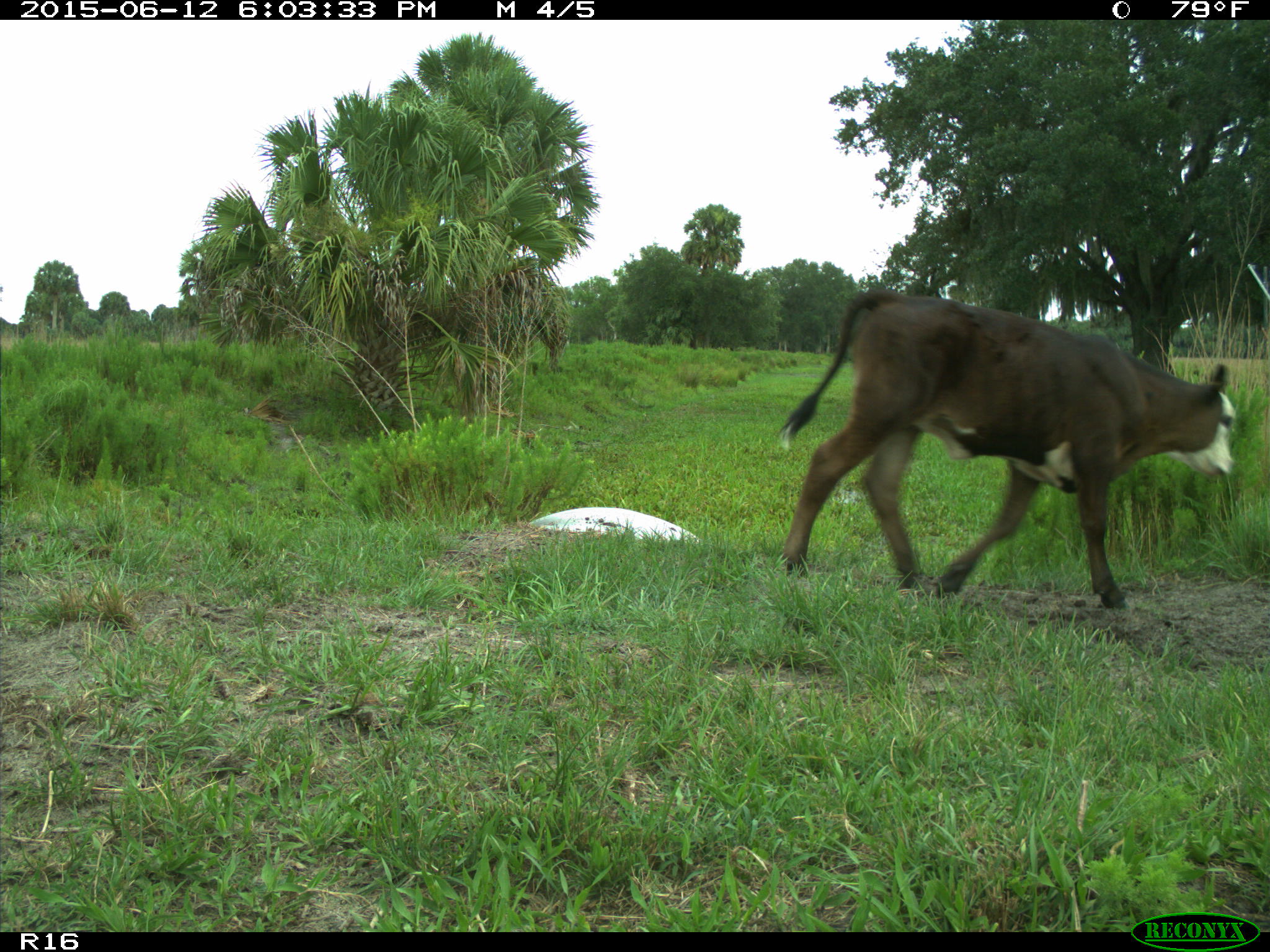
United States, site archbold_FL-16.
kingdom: Animalia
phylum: Chordata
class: Mammalia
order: Artiodactyla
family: Bovidae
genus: Bos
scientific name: Bos taurus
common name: domestic cow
Bos taurus (domestic cow).